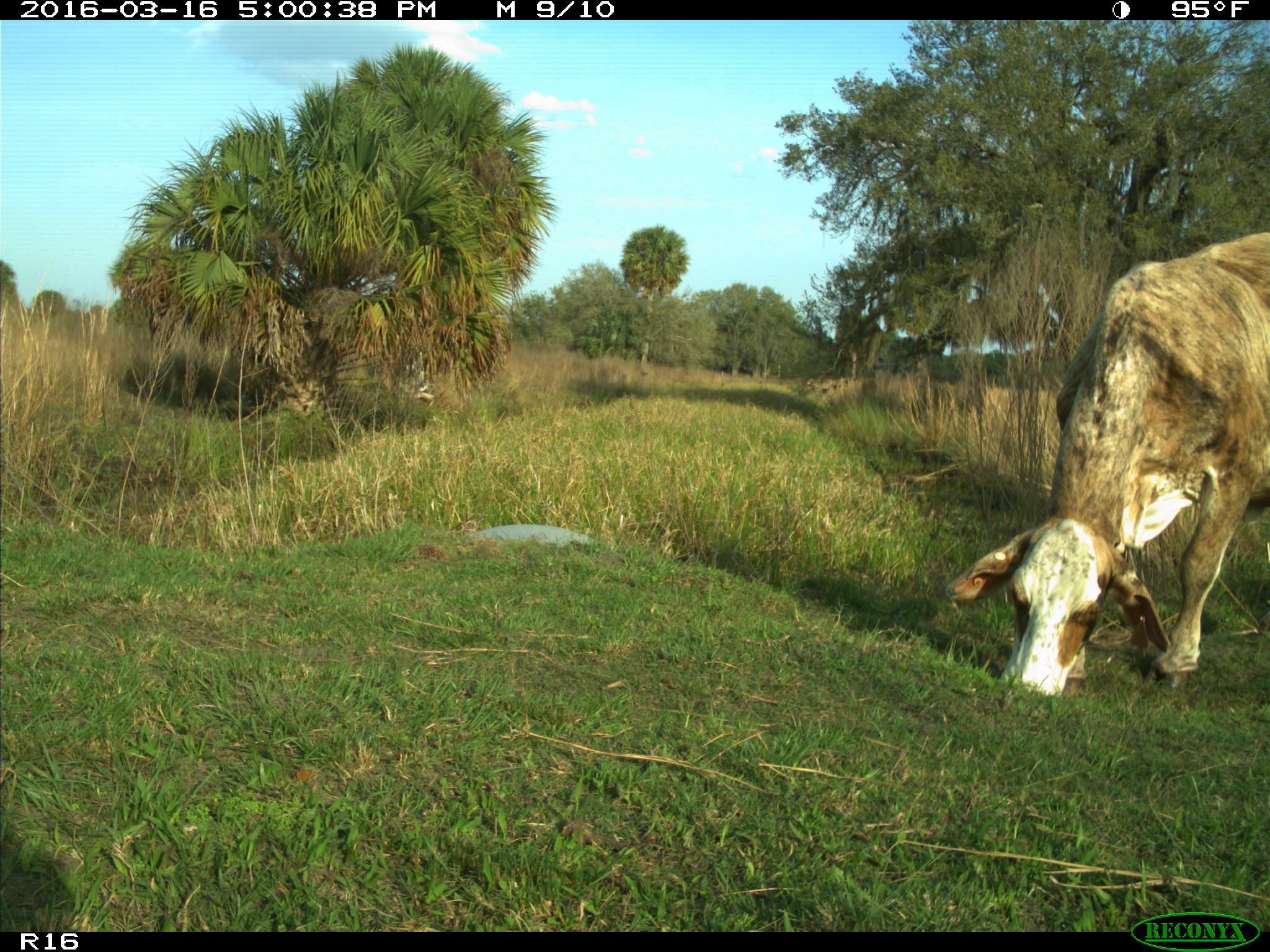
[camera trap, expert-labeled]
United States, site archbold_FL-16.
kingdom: Animalia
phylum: Chordata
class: Mammalia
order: Artiodactyla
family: Bovidae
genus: Bos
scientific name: Bos taurus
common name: domestic cow